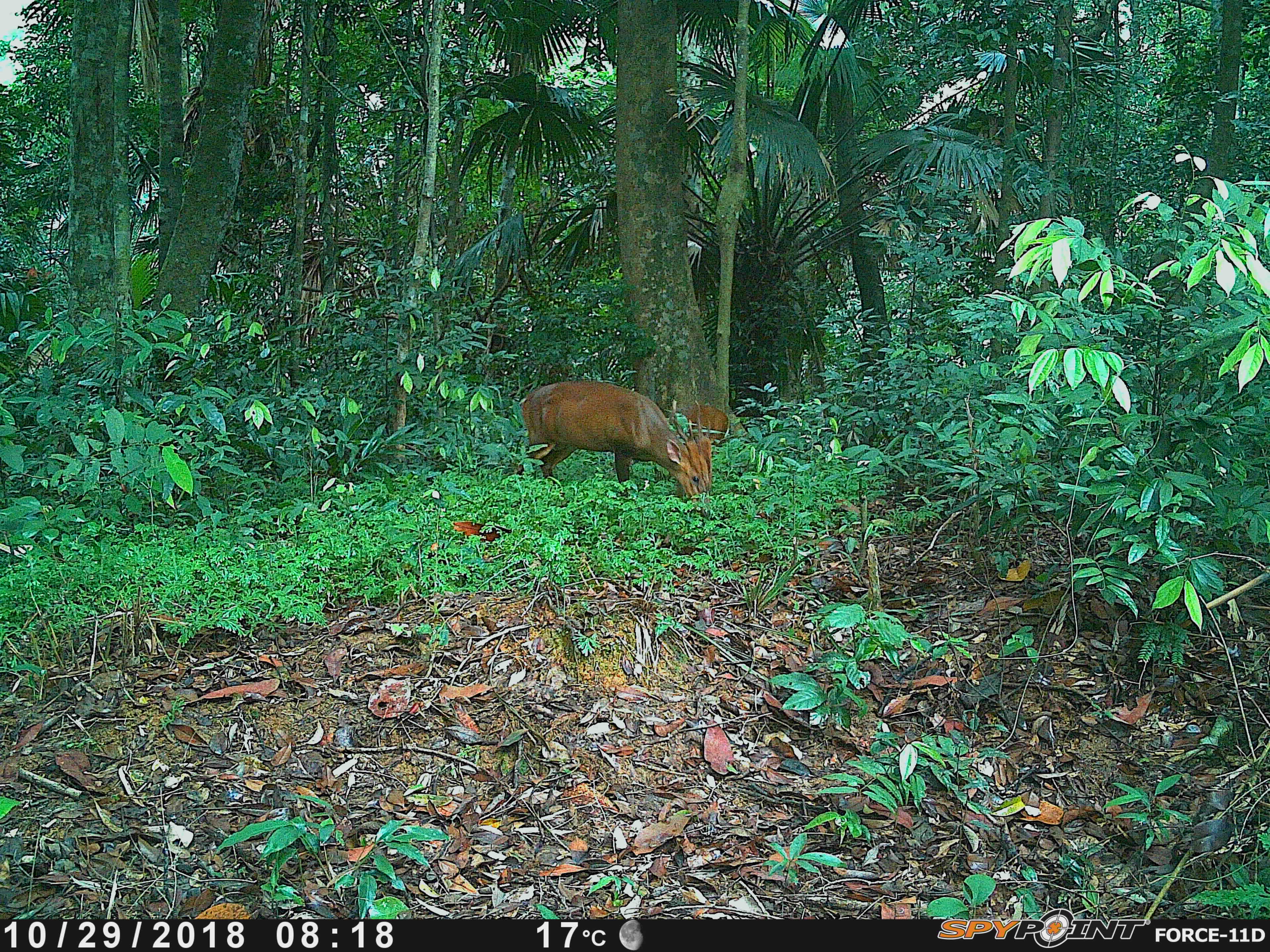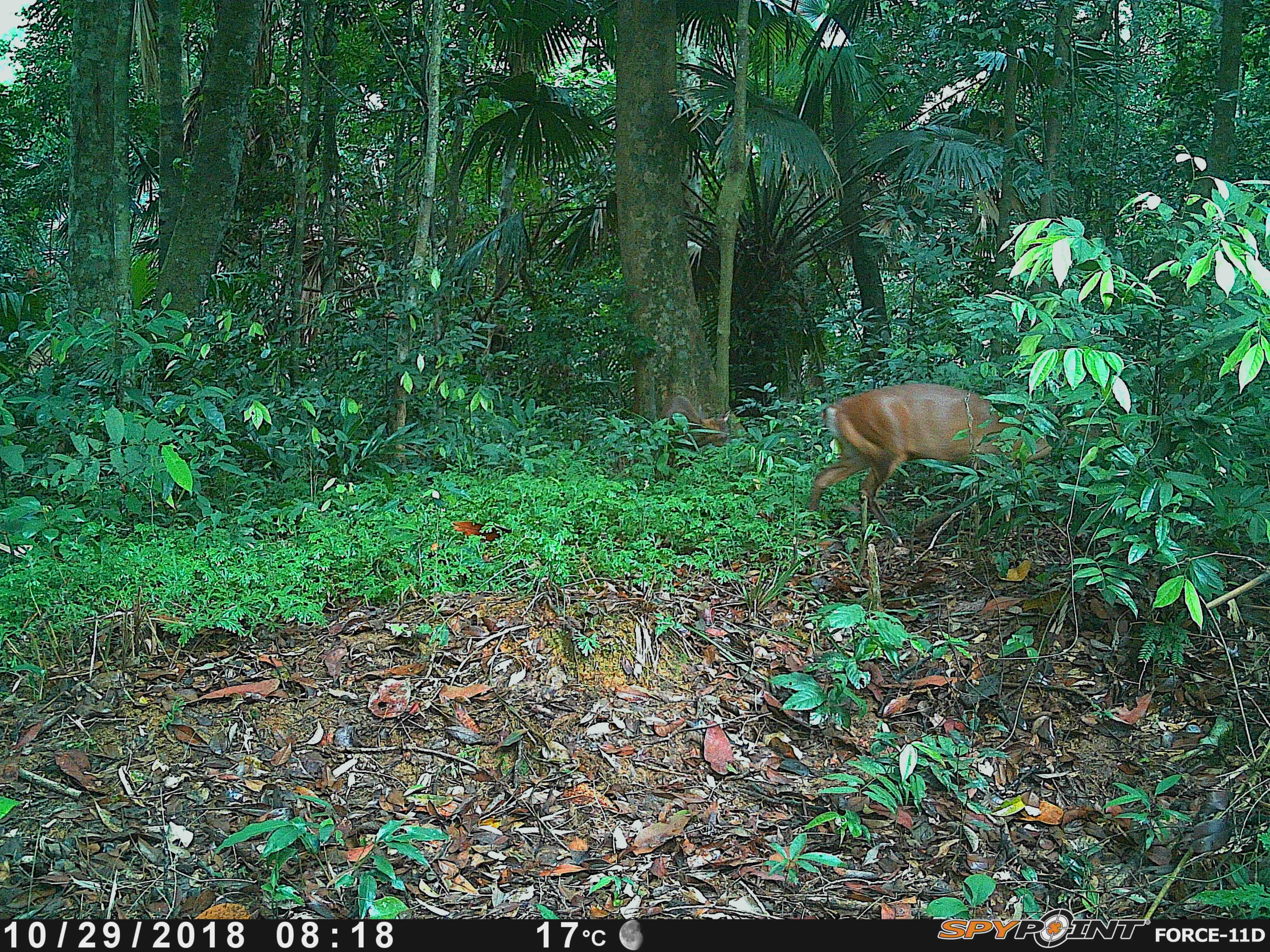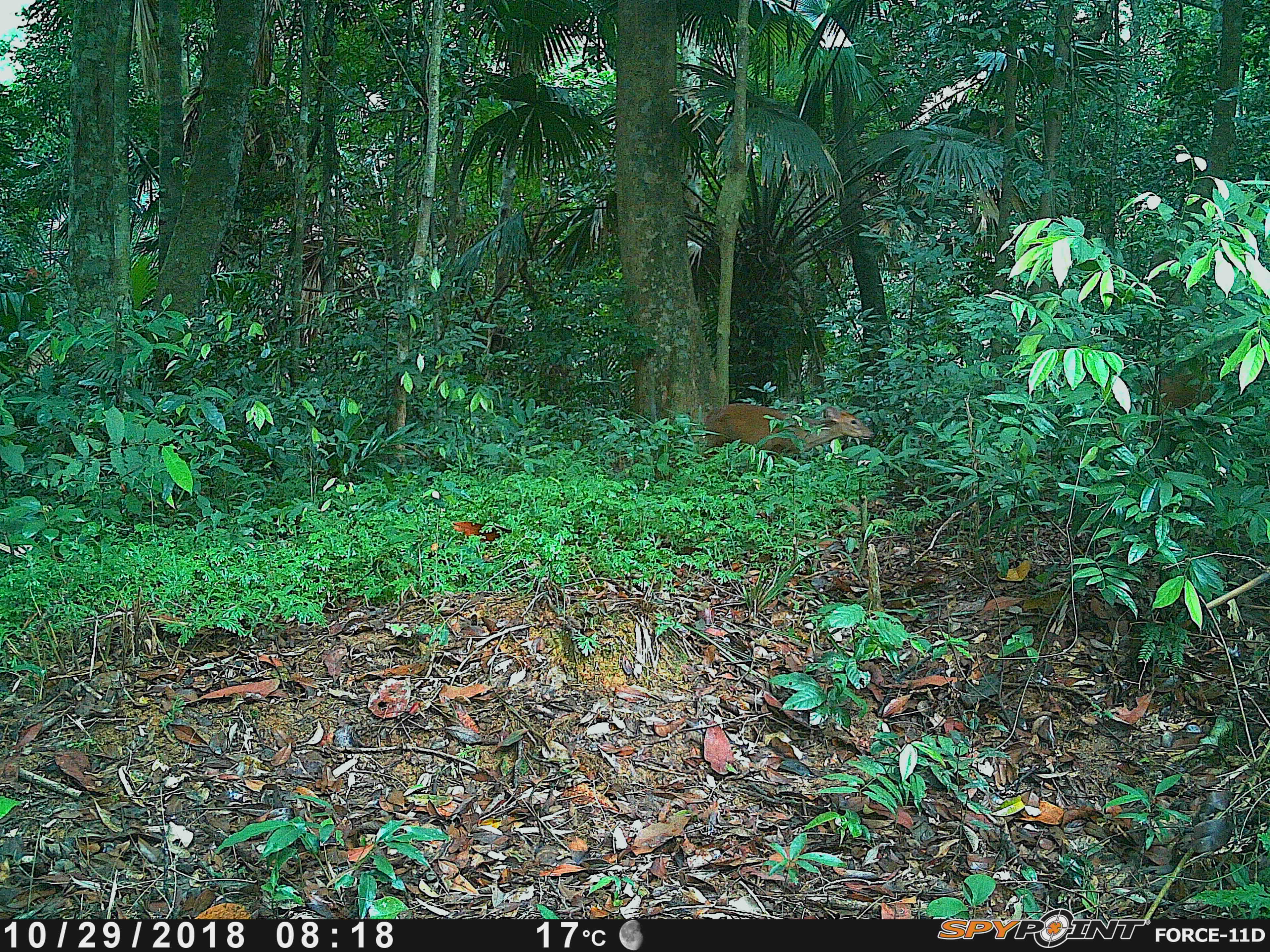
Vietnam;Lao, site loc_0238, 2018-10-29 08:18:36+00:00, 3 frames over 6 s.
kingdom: Animalia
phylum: Chordata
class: Mammalia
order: Artiodactyla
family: Cervidae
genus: Muntiacus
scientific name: Muntiacus vuquangensis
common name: large-antlered muntjac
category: large antlered muntjac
Large antlered muntjac (large-antlered muntjac) (Muntiacus vuquangensis). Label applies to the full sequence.